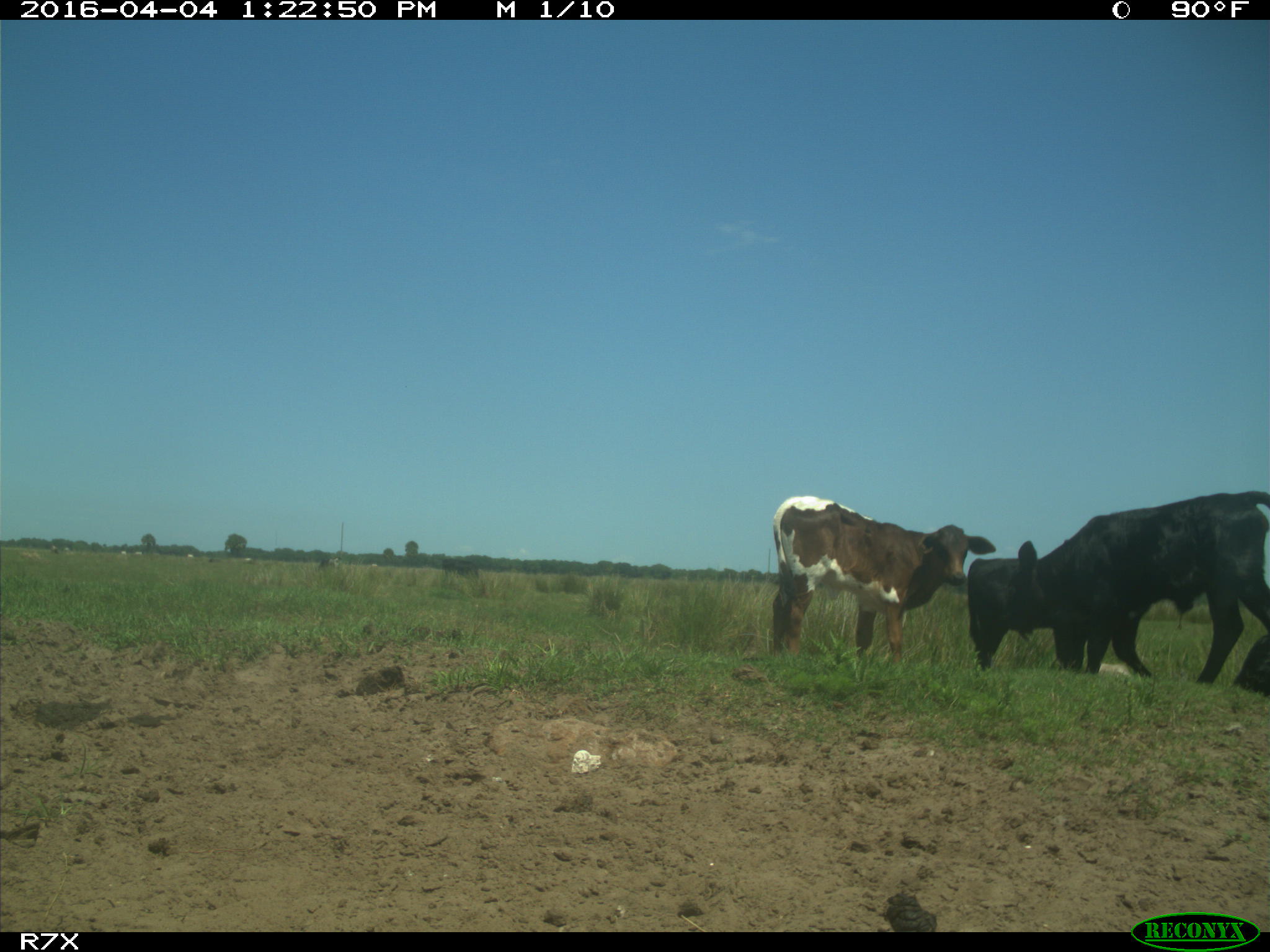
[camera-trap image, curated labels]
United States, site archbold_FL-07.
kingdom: Animalia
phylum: Chordata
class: Mammalia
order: Artiodactyla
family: Bovidae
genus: Bos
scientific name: Bos taurus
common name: domestic cow